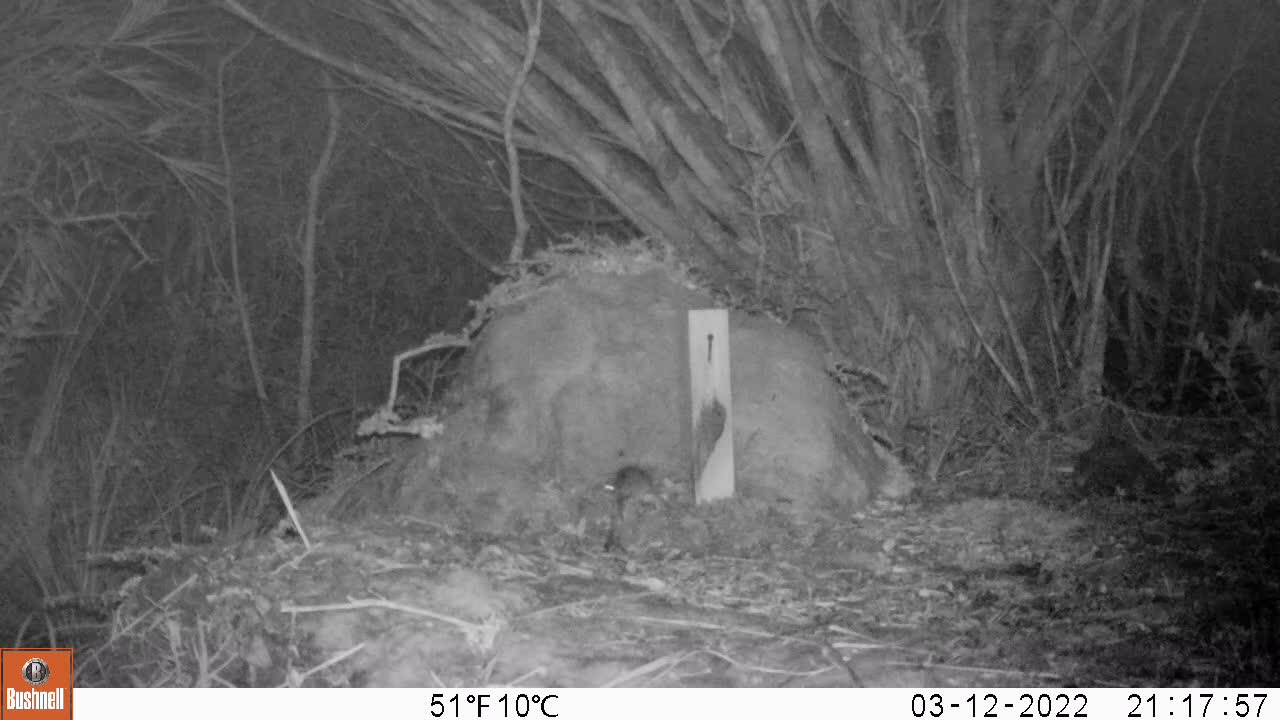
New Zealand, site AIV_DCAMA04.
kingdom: Animalia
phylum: Chordata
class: Mammalia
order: Rodentia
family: Muridae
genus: Mus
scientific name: Mus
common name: mouse